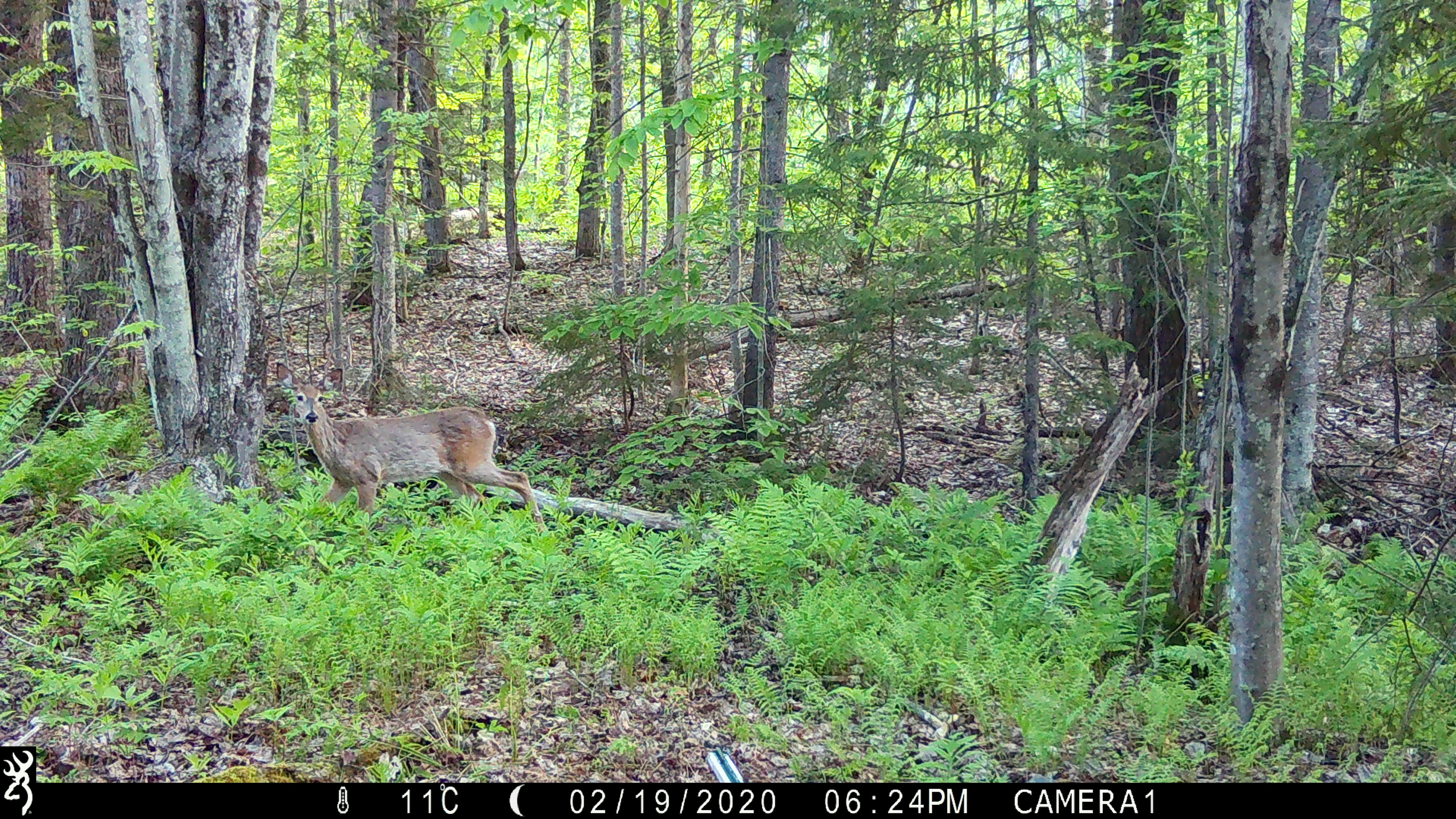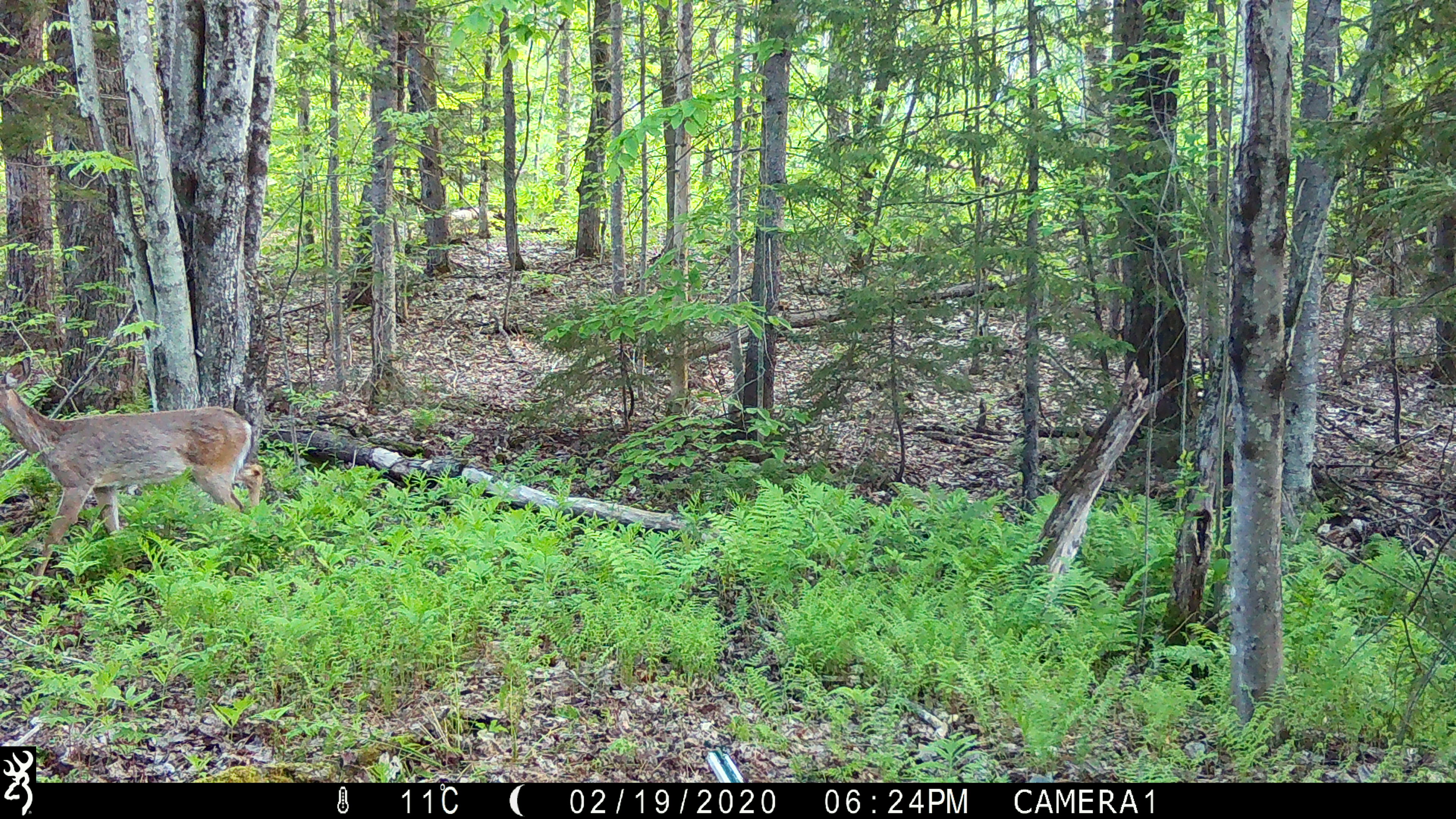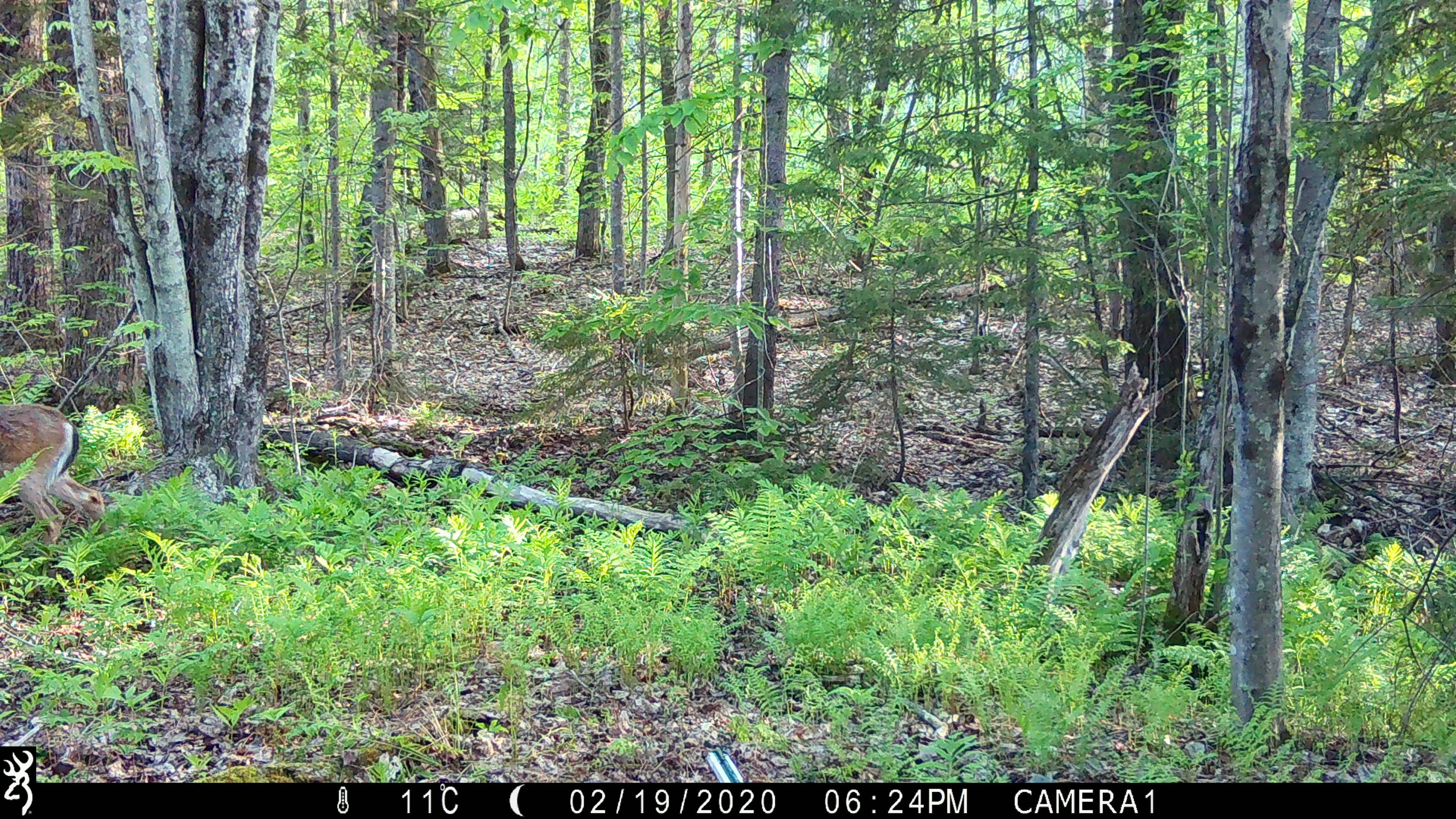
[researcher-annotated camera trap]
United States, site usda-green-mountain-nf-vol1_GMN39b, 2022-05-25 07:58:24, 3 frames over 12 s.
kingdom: Animalia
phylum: Chordata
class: Mammalia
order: Artiodactyla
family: Cervidae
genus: Odocoileus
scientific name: Odocoileus virginianus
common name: white-tailed deer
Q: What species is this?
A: White-tailed deer (Odocoileus virginianus).